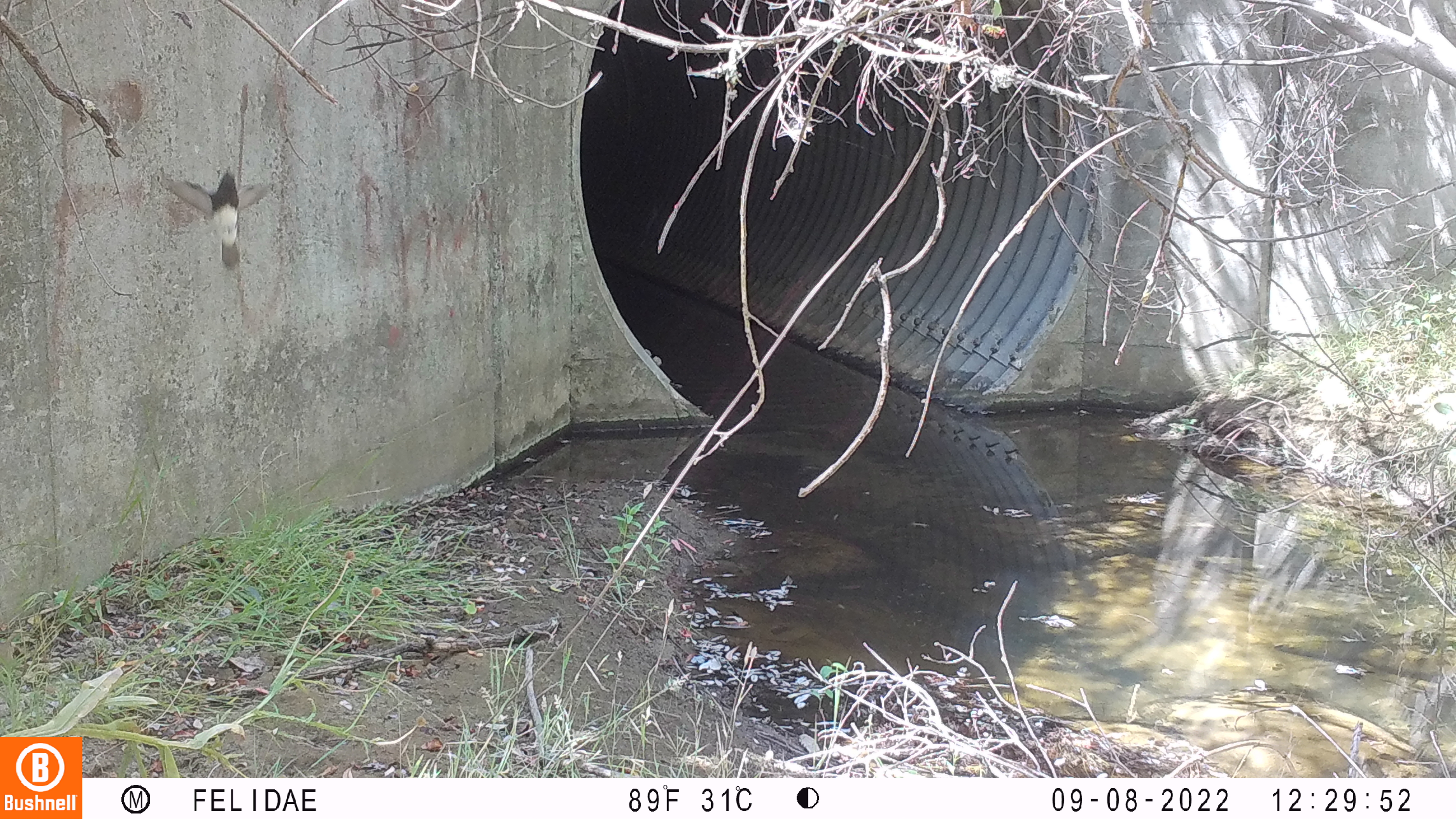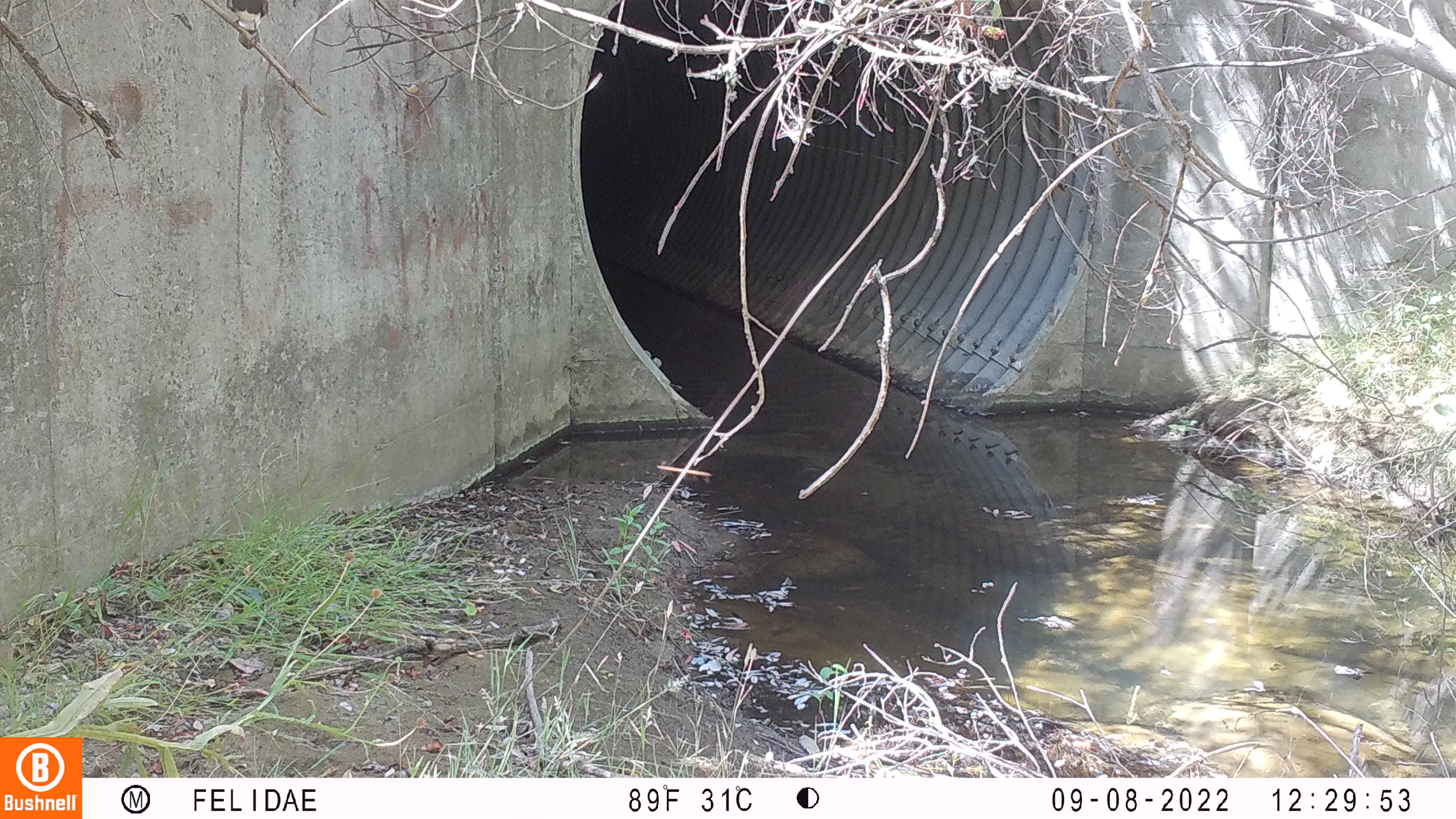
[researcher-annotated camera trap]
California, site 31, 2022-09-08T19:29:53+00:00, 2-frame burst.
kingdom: Animalia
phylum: Chordata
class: Aves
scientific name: Aves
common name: bird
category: unknown bird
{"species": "unknown bird (bird) (Aves)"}